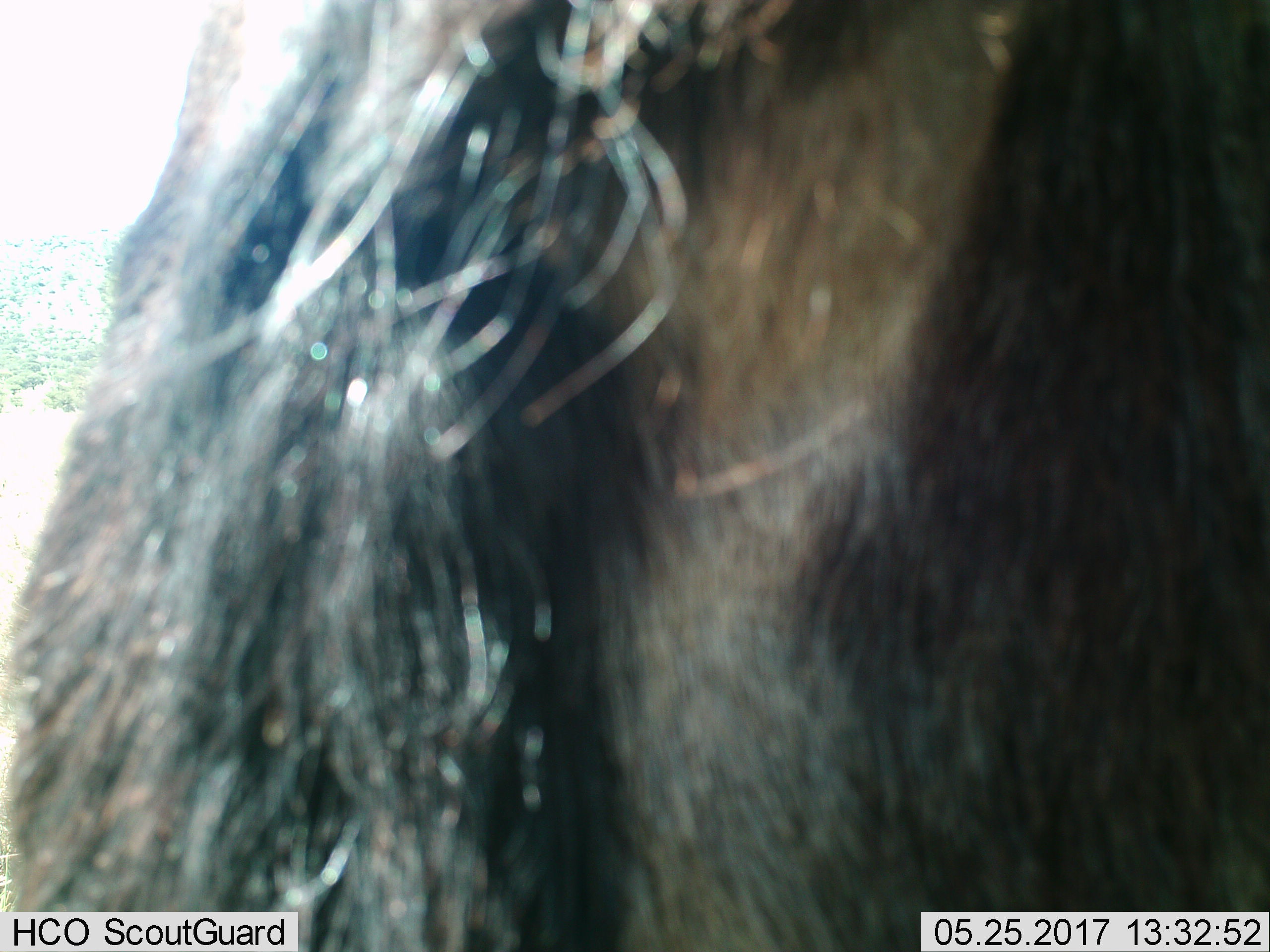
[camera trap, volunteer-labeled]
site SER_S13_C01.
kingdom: Animalia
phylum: Chordata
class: Mammalia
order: Artiodactyla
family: Bovidae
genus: Connochaetes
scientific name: Connochaetes taurinus taurinus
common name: blue wildebeest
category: wildebeestblue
Wildebeestblue (blue wildebeest) (Connochaetes taurinus taurinus), count 1. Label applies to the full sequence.